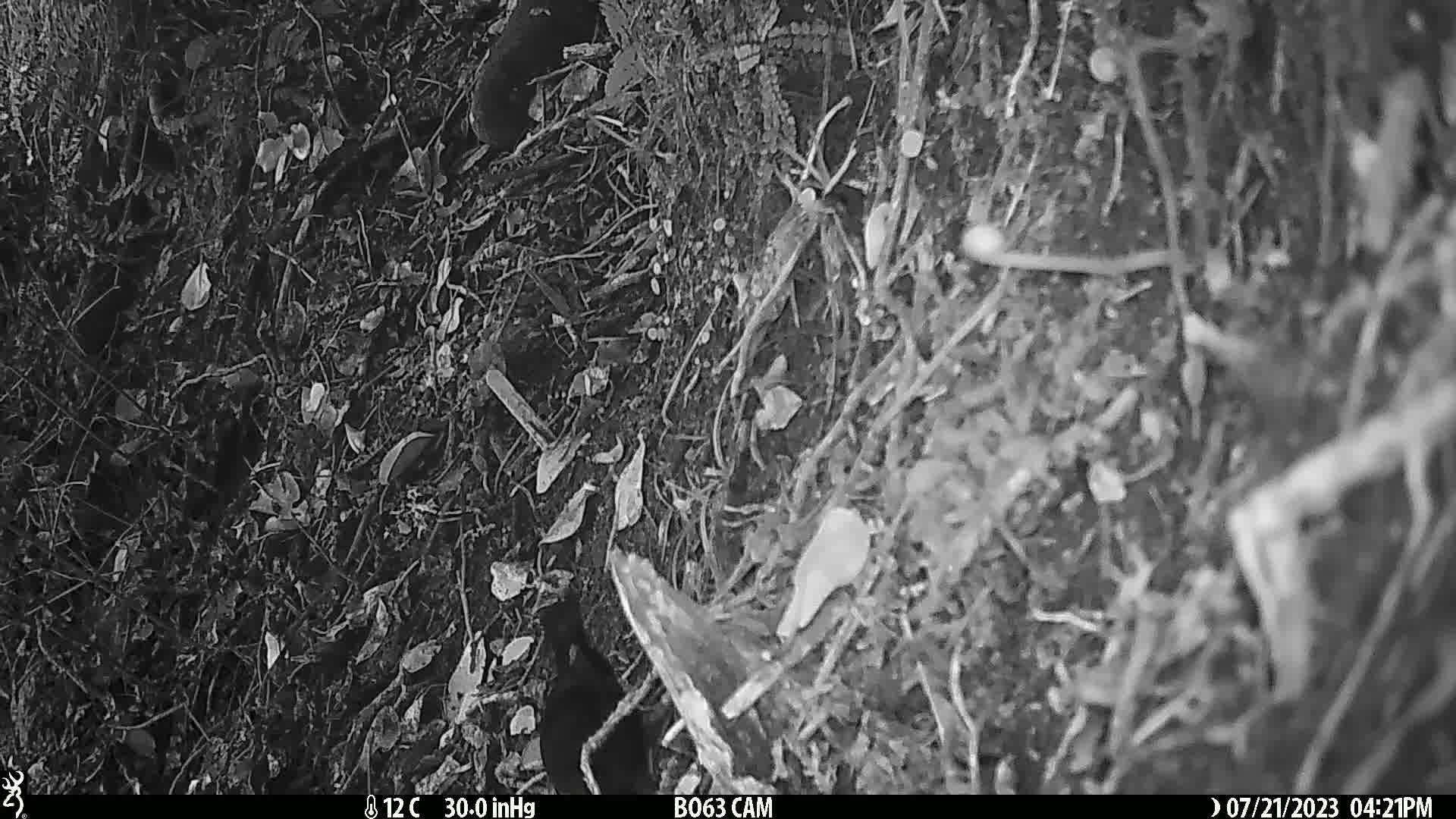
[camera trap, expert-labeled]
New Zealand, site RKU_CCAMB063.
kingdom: Animalia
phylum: Chordata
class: Aves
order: Passeriformes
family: Turdidae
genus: Turdus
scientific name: Turdus merula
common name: eurasian blackbird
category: blackbird